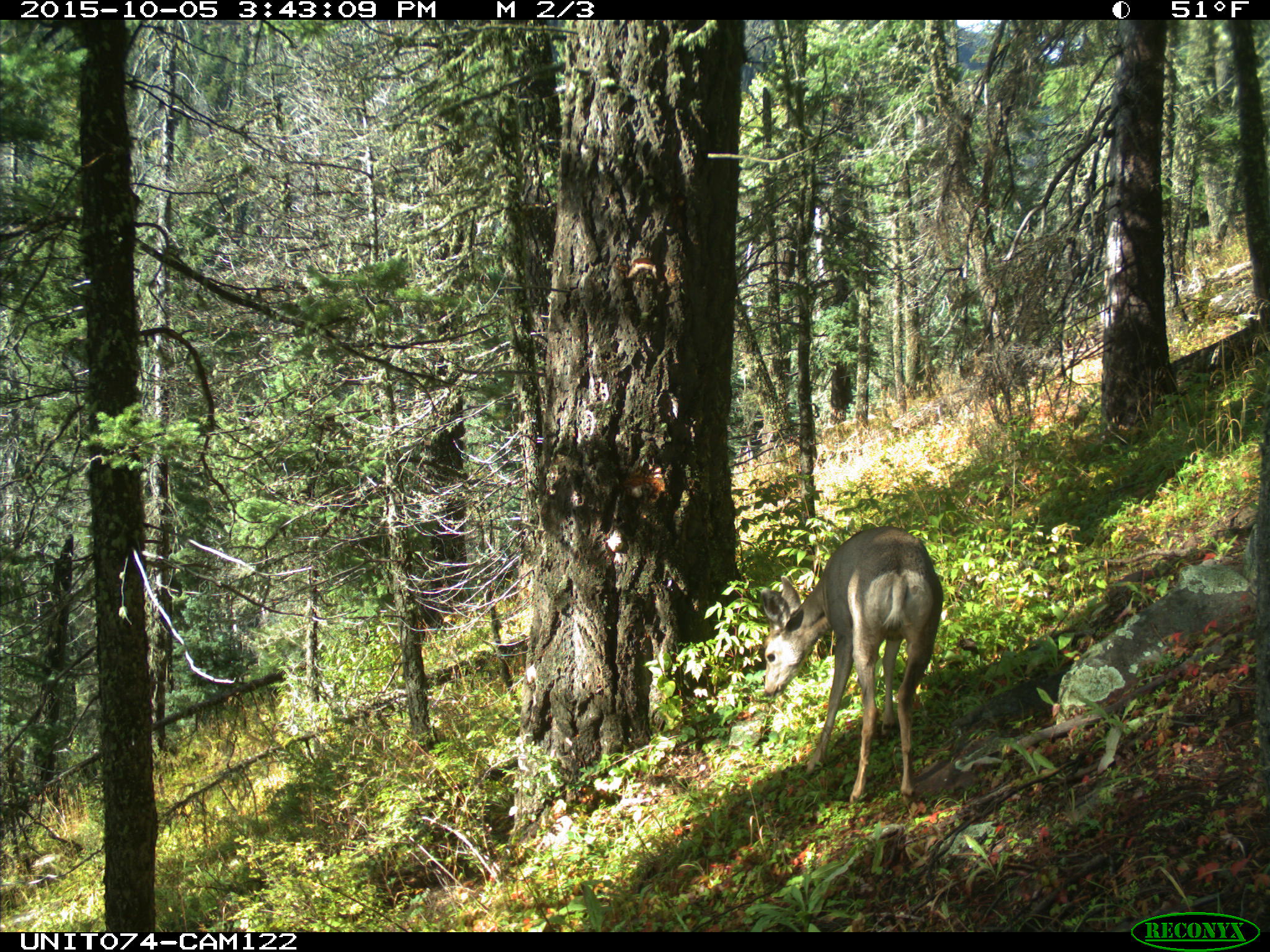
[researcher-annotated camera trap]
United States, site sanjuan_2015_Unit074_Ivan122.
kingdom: Animalia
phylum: Chordata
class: Mammalia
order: Artiodactyla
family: Cervidae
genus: Odocoileus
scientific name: Odocoileus hemionus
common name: mule deer